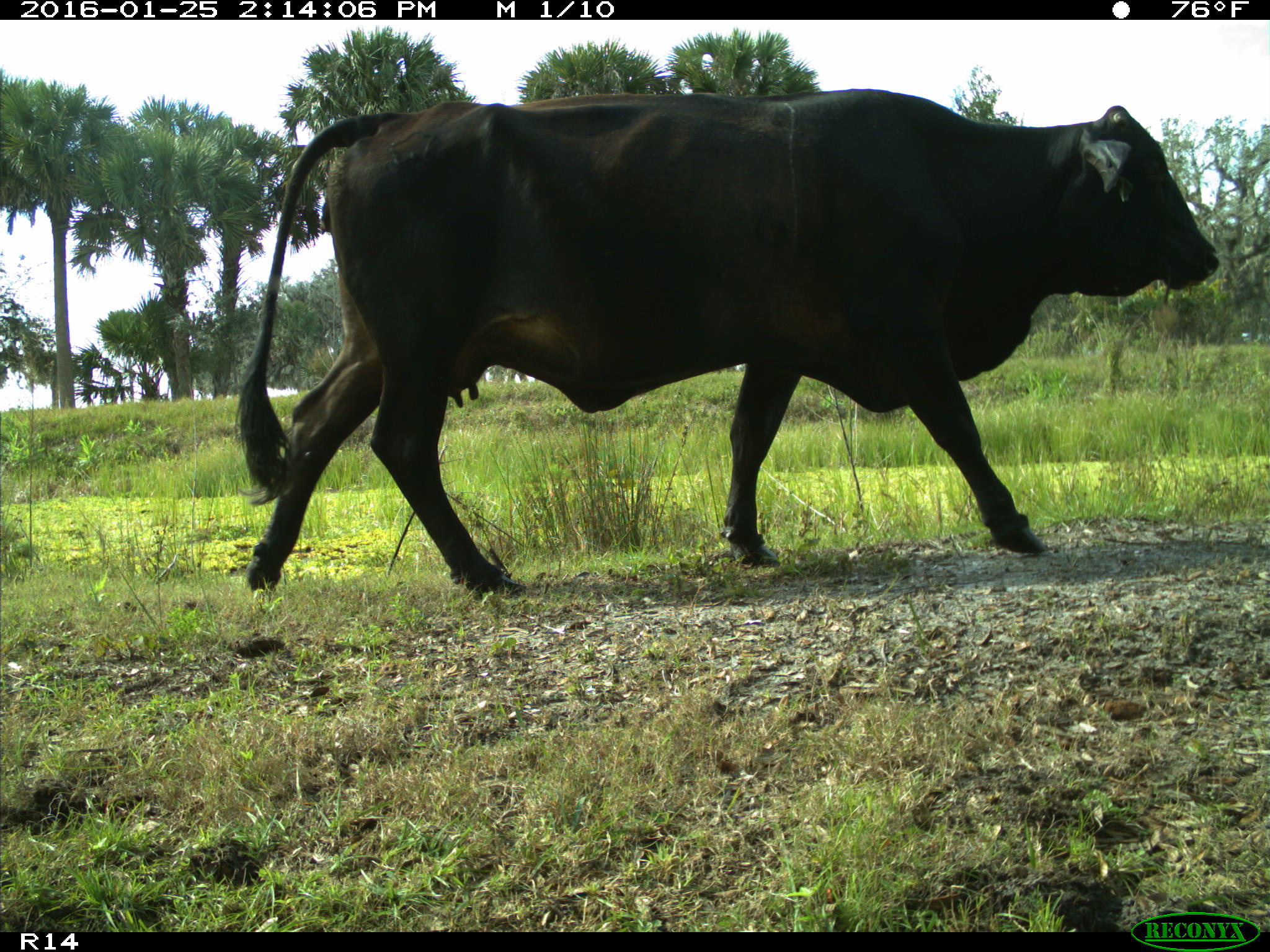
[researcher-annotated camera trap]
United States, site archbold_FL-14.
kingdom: Animalia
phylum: Chordata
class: Mammalia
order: Artiodactyla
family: Bovidae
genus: Bos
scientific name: Bos taurus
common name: domestic cow